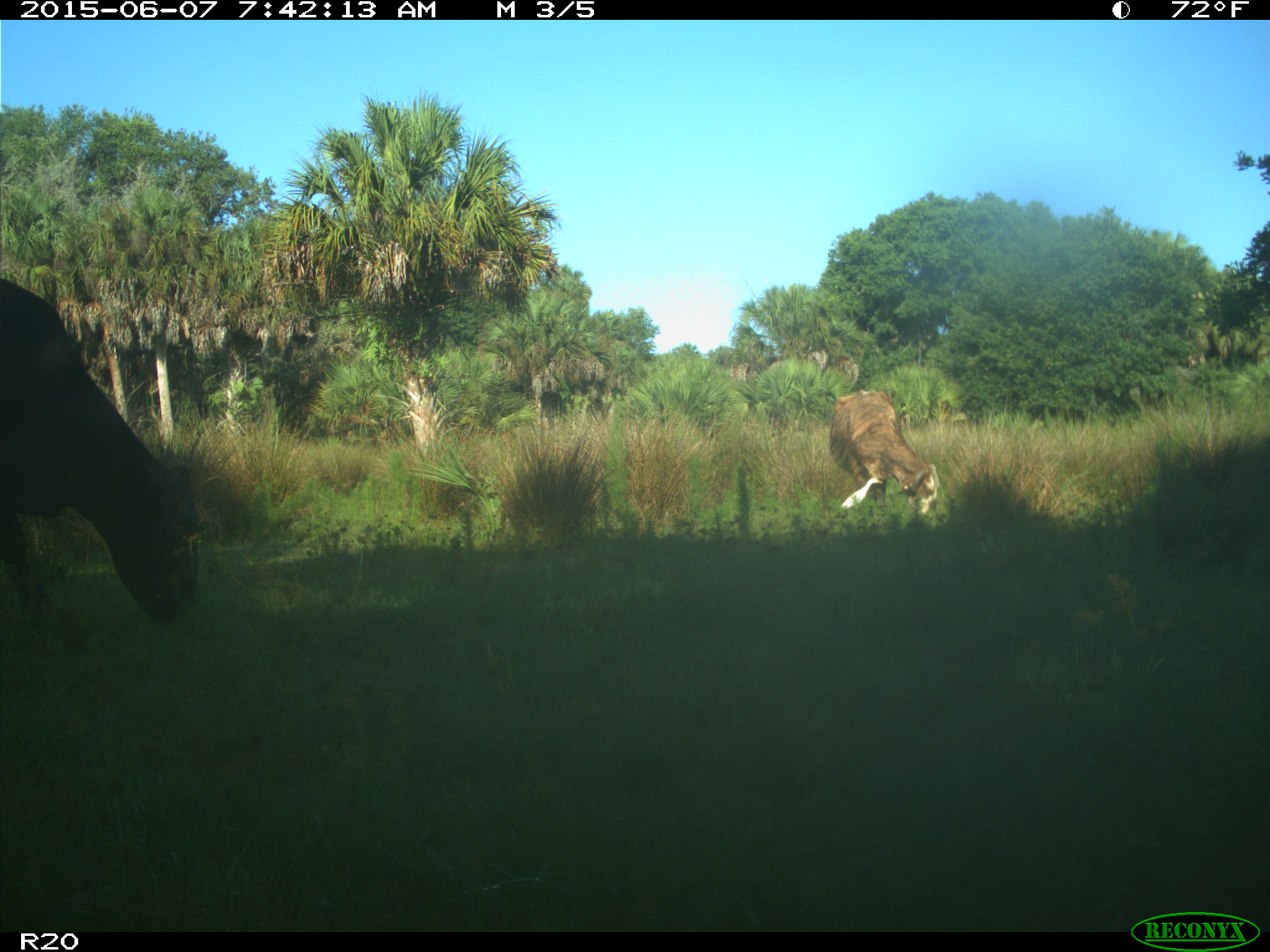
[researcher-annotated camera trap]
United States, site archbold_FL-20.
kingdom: Animalia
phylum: Chordata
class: Mammalia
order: Artiodactyla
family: Bovidae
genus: Bos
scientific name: Bos taurus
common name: domestic cow